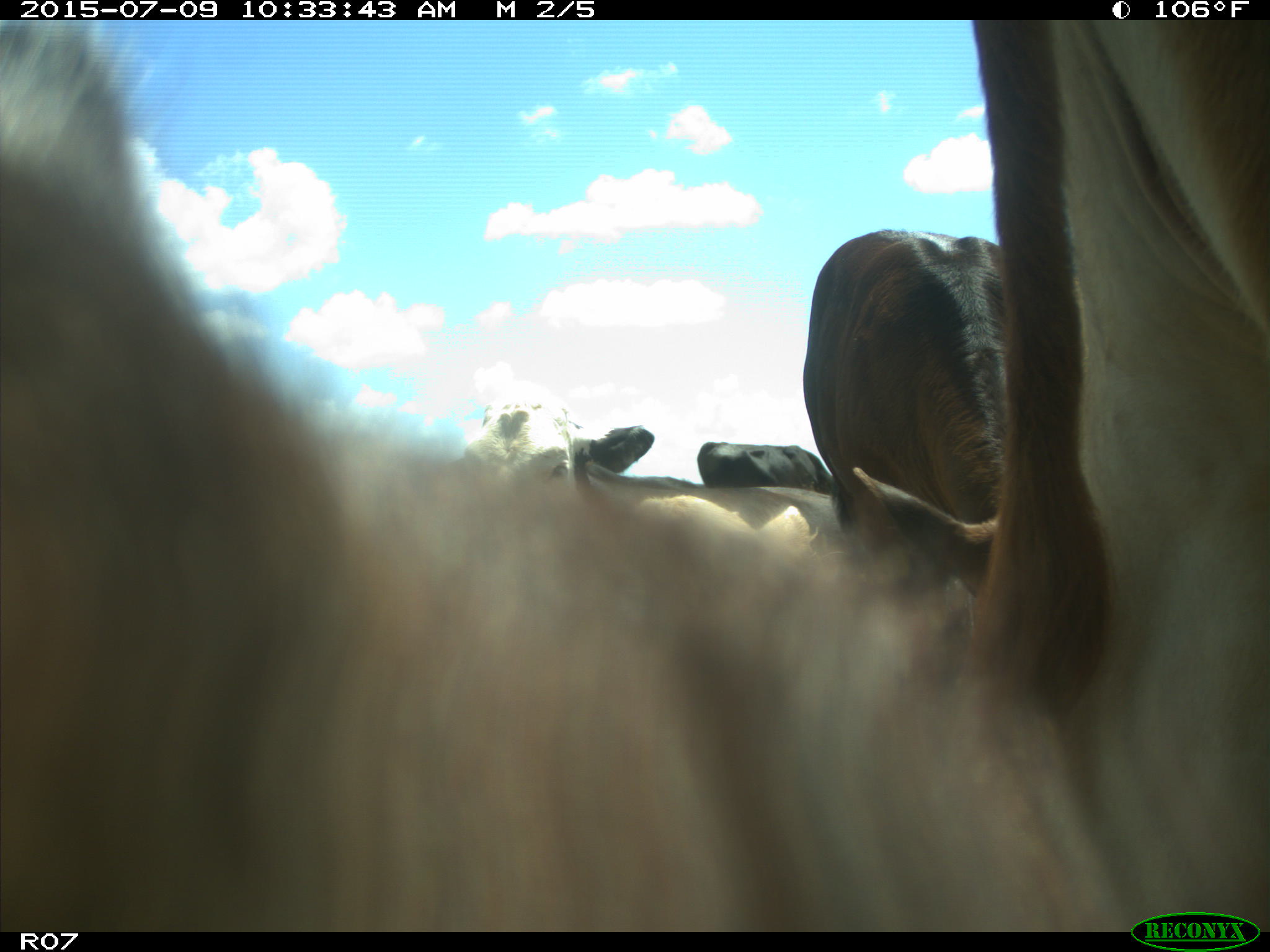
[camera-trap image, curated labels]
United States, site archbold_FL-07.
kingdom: Animalia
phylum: Chordata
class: Mammalia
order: Artiodactyla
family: Bovidae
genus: Bos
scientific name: Bos taurus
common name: domestic cow